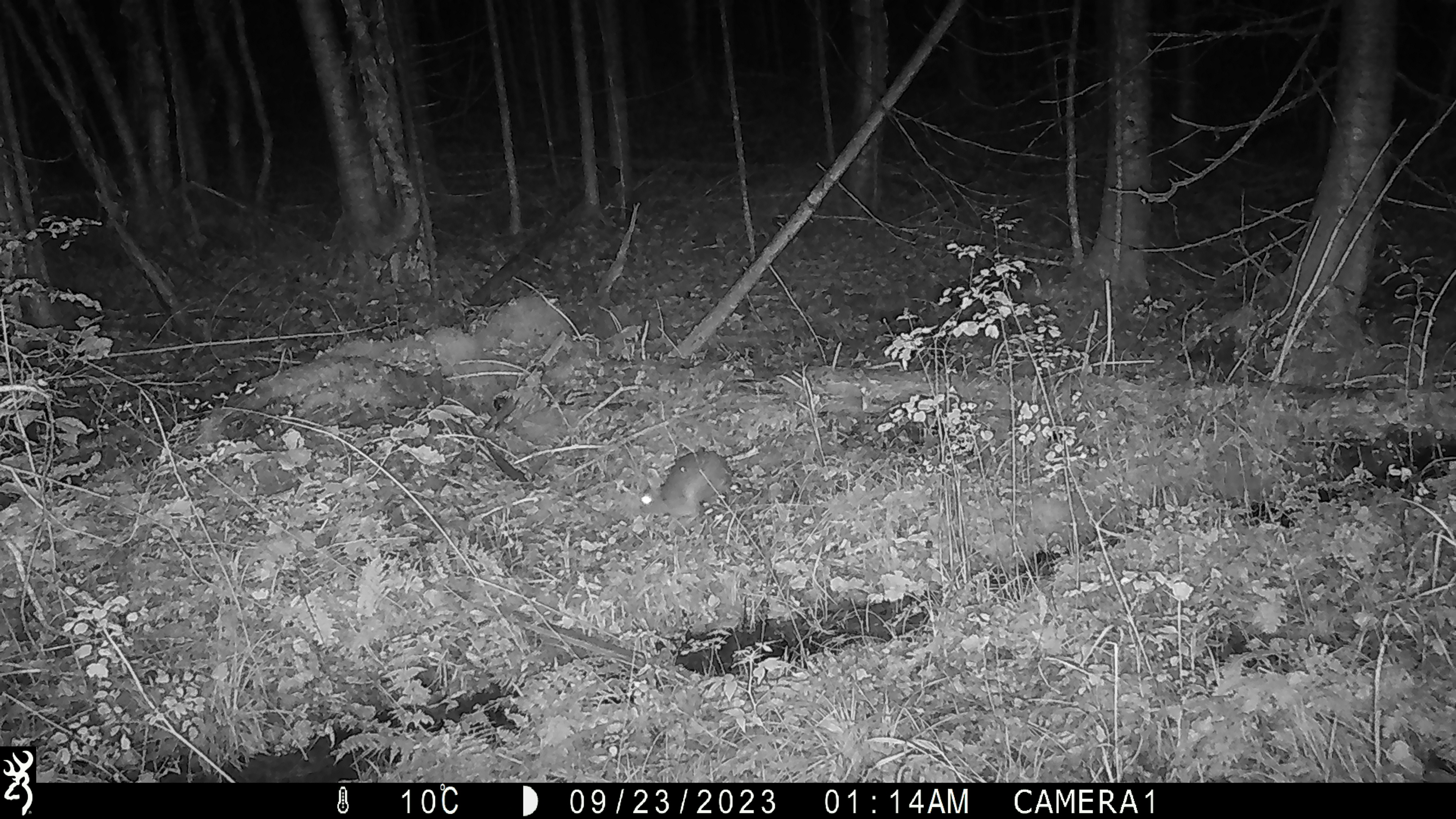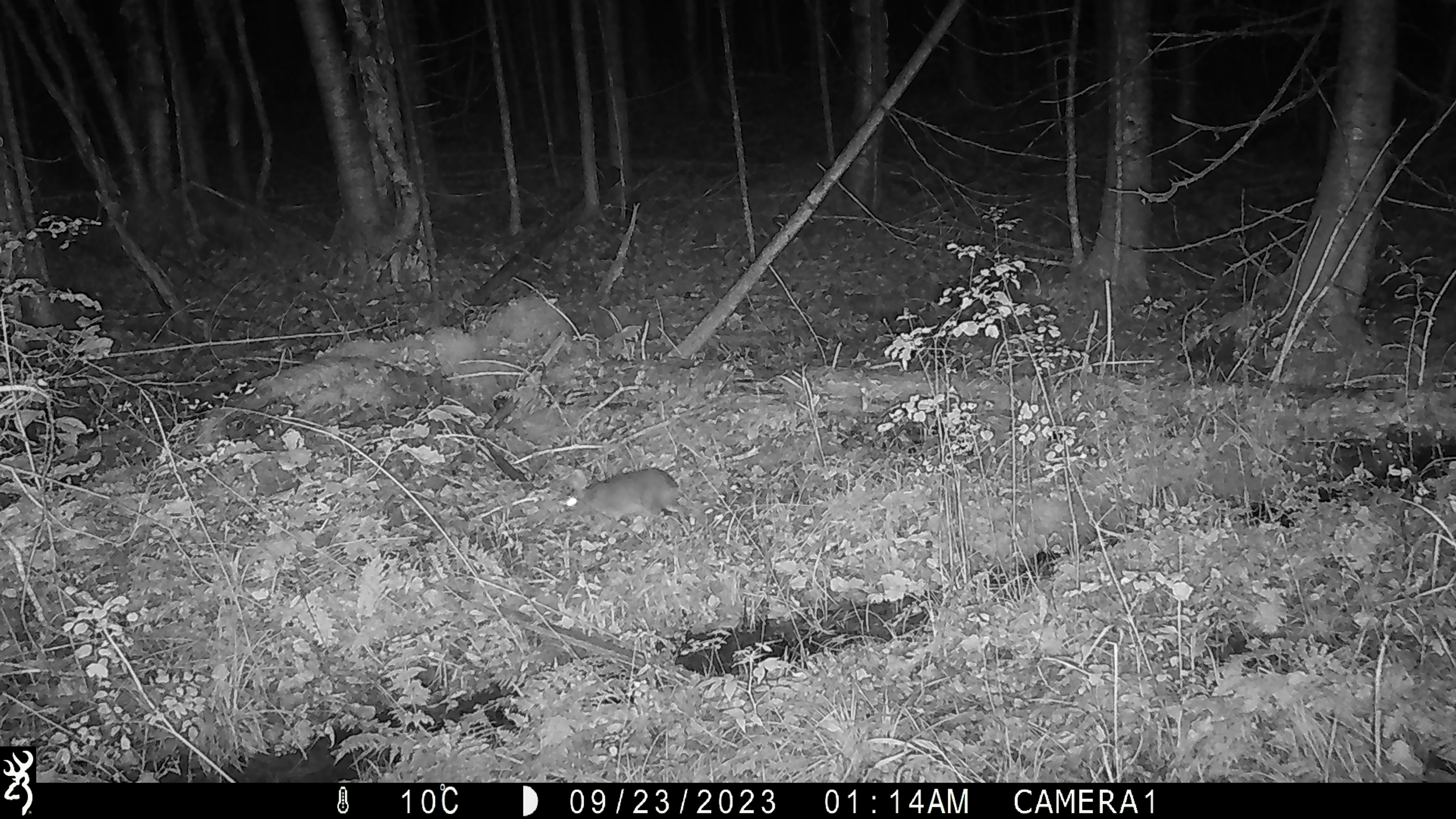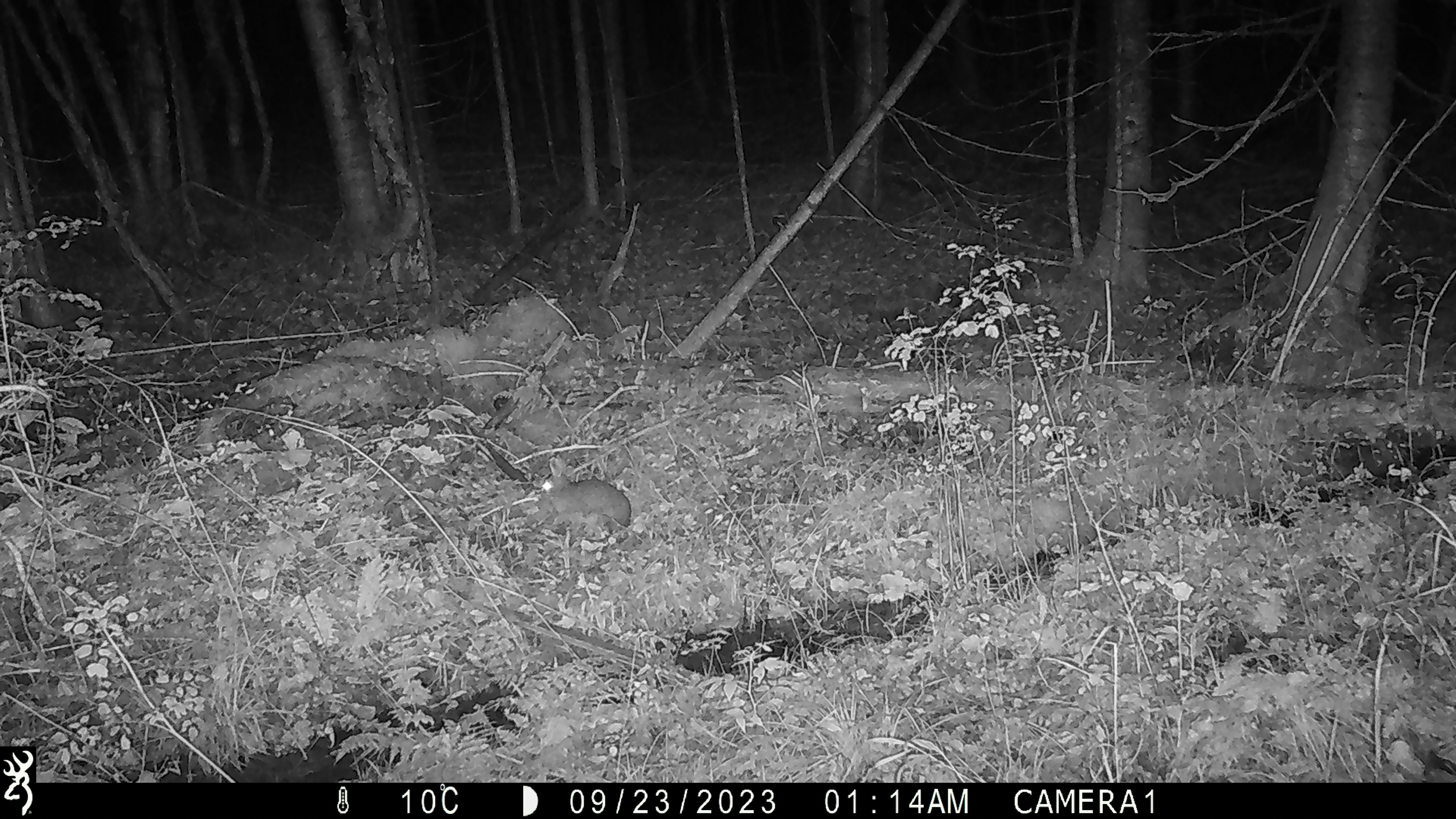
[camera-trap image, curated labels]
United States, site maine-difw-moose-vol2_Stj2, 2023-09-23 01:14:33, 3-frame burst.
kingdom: Animalia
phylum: Chordata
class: Mammalia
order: Lagomorpha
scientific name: Lagomorpha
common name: rabbit or hare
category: rabbit or hare sp.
Rabbit or hare sp. (rabbit or hare) (Lagomorpha).